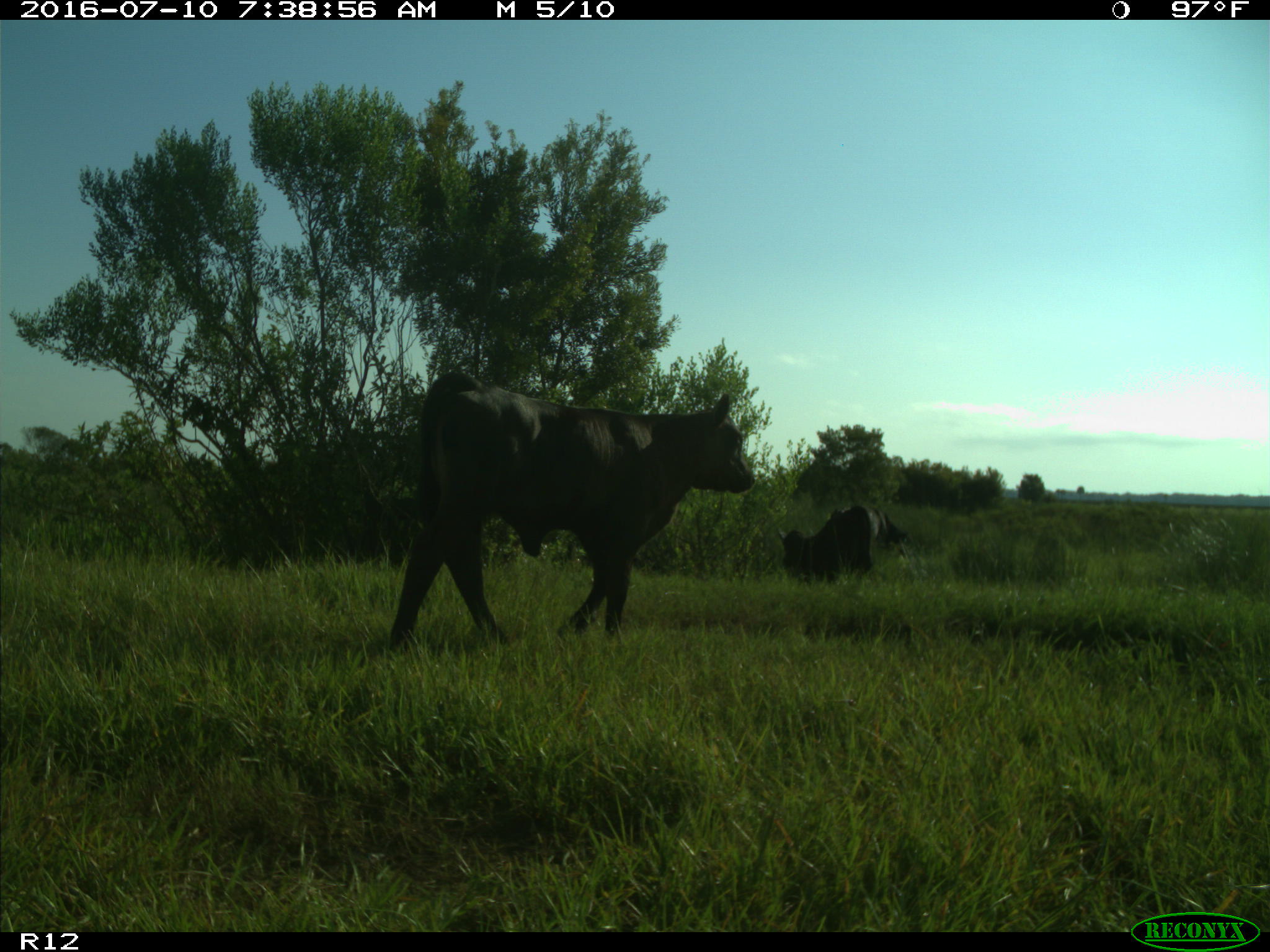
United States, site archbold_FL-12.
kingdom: Animalia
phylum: Chordata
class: Mammalia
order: Artiodactyla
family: Bovidae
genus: Bos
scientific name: Bos taurus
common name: domestic cow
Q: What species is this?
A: Bos taurus (domestic cow).